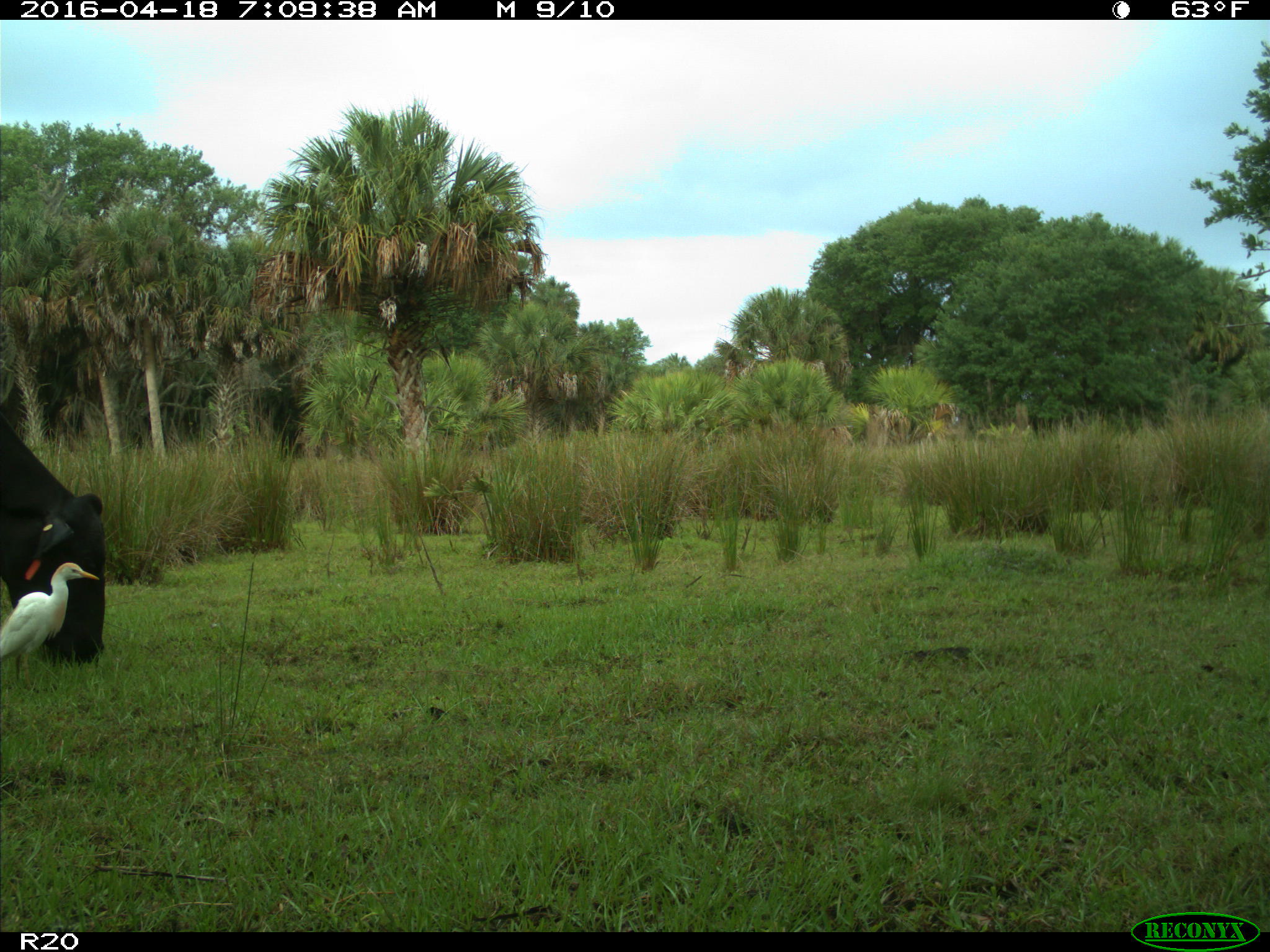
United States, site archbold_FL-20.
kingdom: Animalia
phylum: Chordata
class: Mammalia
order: Artiodactyla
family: Bovidae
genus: Bos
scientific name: Bos taurus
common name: domestic cow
Bos taurus (domestic cow).